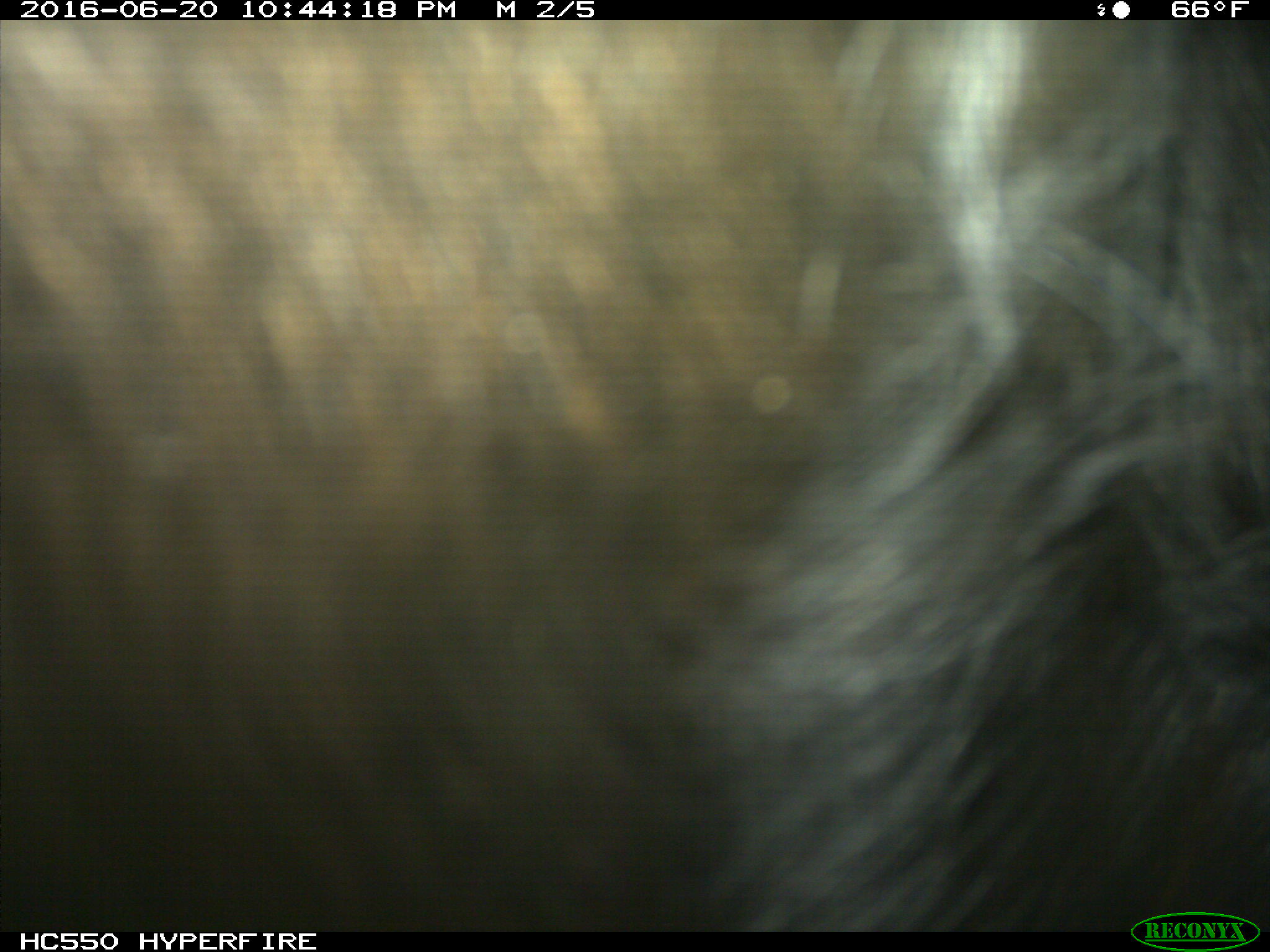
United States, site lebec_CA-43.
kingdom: Animalia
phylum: Chordata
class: Mammalia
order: Artiodactyla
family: Bovidae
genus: Bos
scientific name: Bos taurus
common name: domestic cow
Bos taurus (domestic cow).